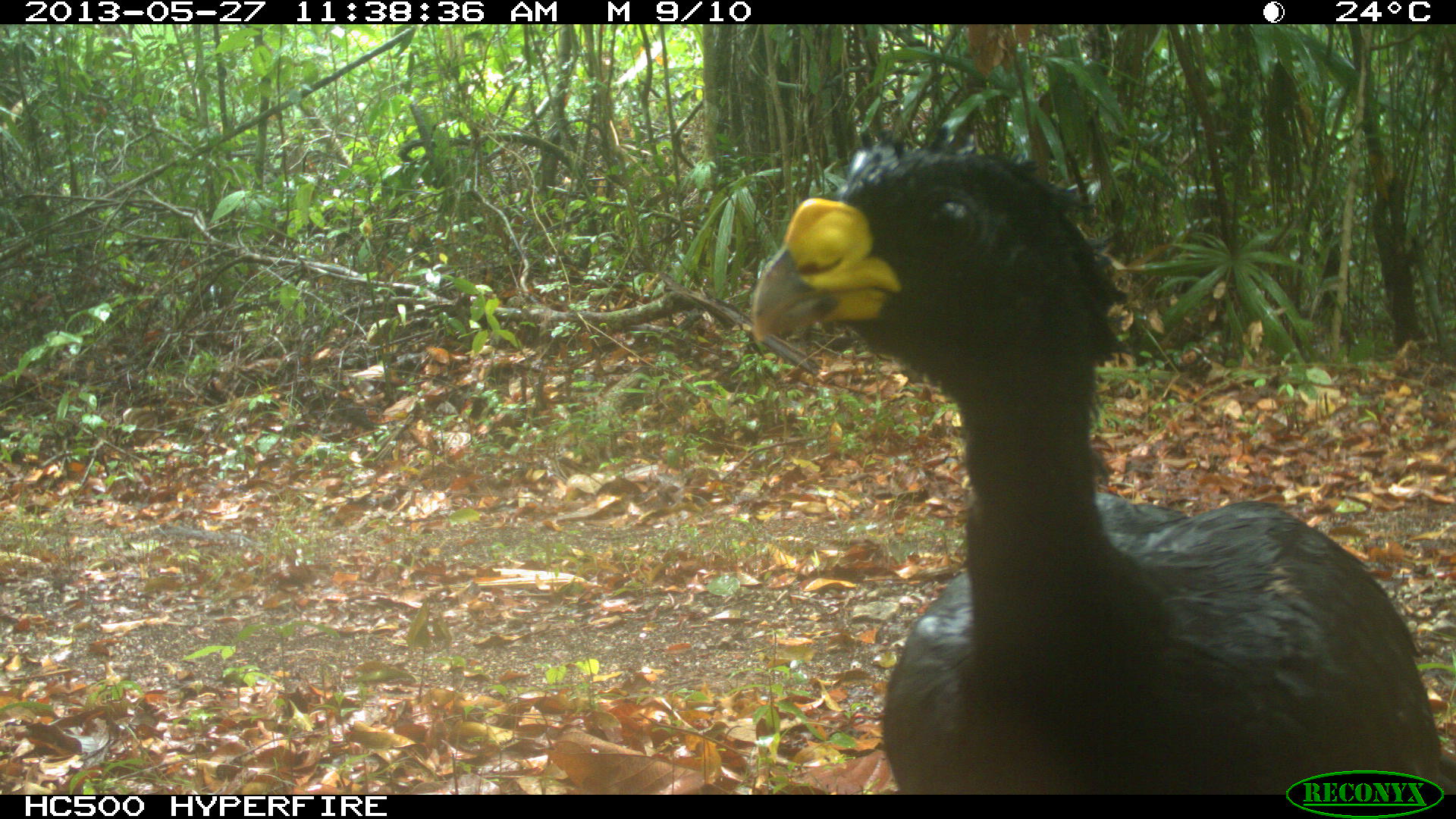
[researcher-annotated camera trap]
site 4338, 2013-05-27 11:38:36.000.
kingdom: Animalia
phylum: Chordata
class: Aves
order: Galliformes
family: Cracidae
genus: Crax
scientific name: Crax rubra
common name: great curassow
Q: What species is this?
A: Crax rubra (great curassow).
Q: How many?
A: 1.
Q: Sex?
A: Male.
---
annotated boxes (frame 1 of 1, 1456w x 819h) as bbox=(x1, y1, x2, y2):
crax rubra: bbox=(748, 115, 1456, 794)